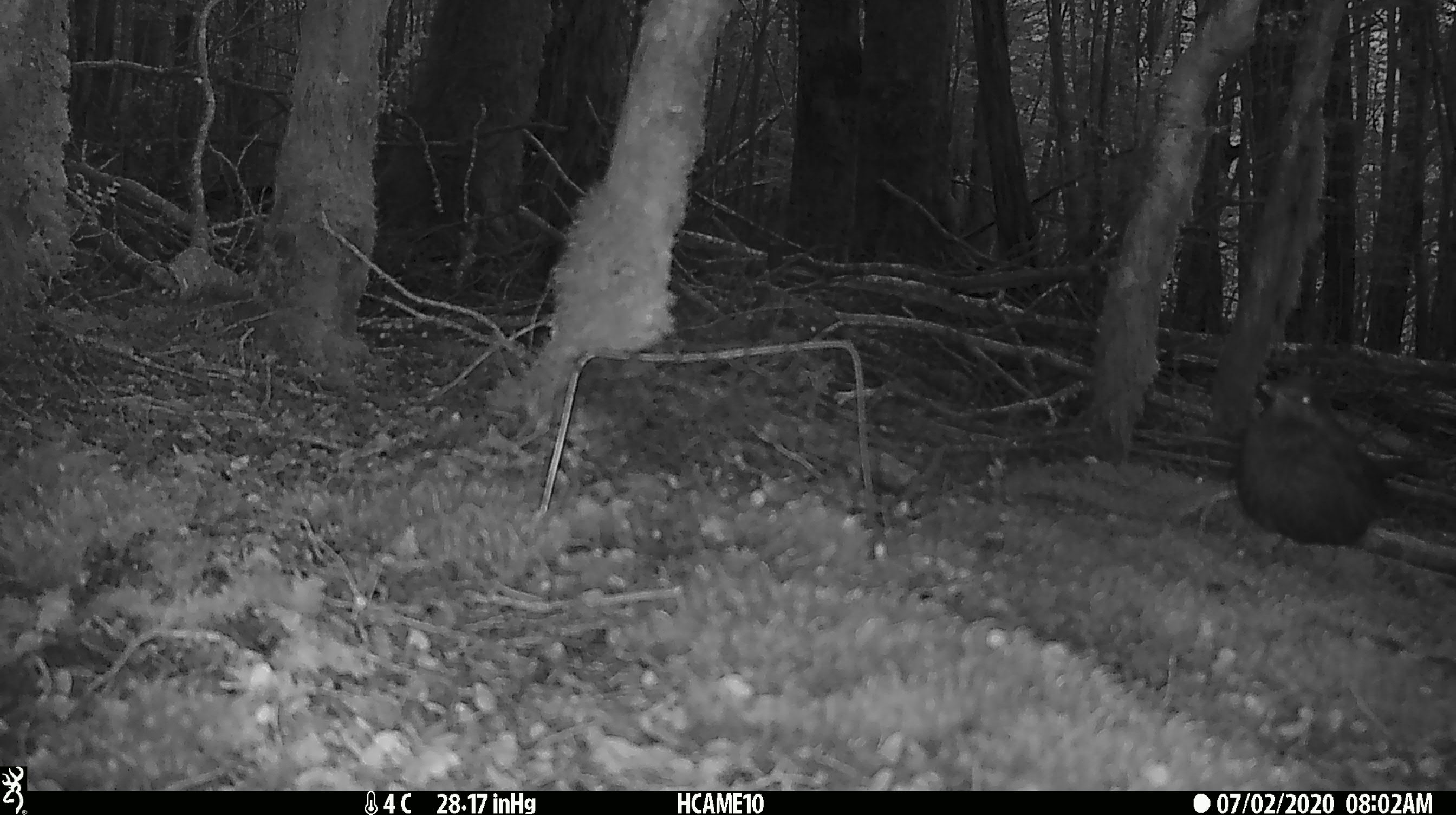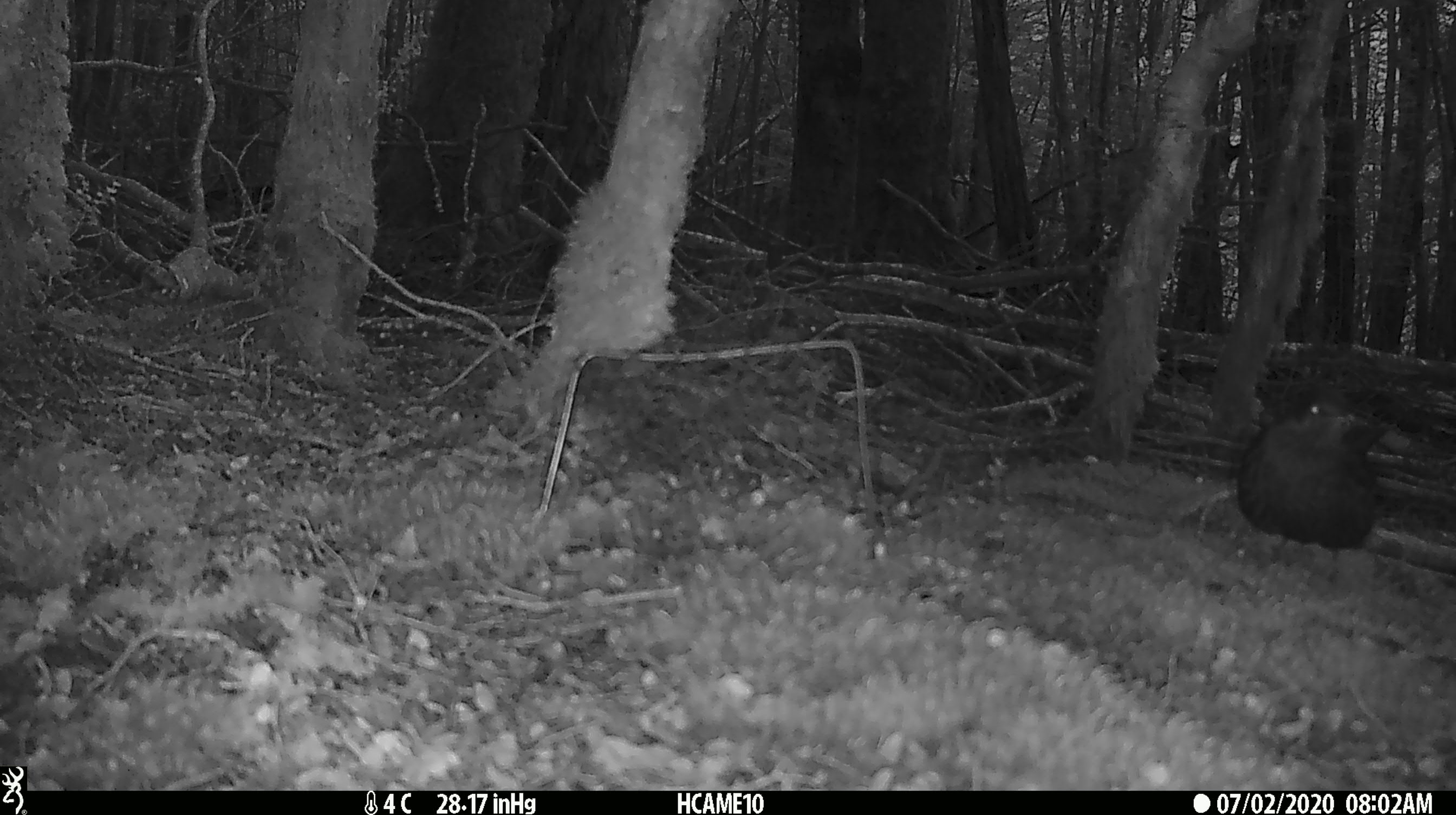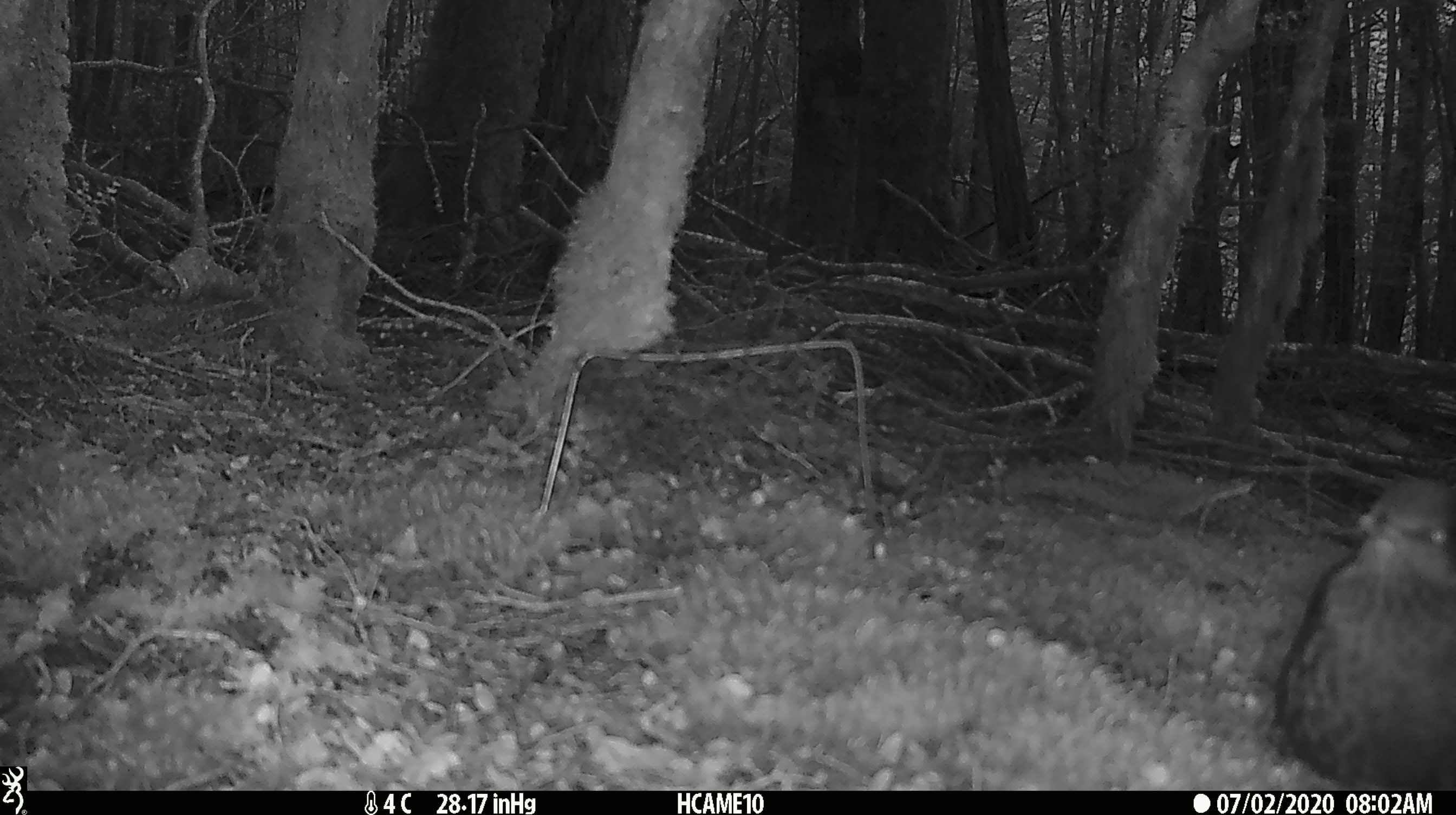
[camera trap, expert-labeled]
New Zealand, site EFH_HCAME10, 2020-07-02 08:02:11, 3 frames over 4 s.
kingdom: Animalia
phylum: Chordata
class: Aves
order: Passeriformes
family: Turdidae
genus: Turdus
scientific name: Turdus merula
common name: eurasian blackbird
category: blackbird